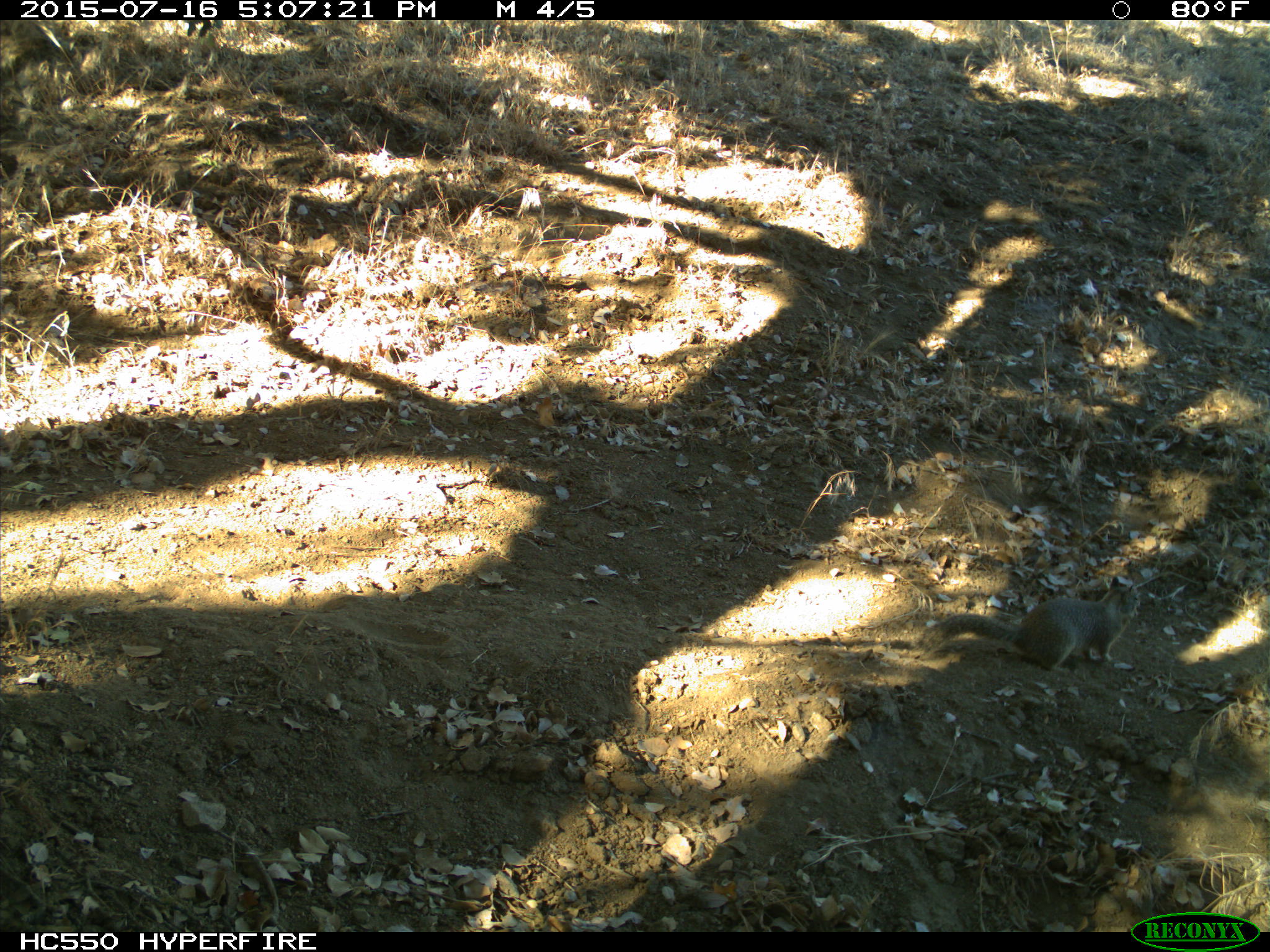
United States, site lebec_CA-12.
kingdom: Animalia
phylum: Chordata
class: Mammalia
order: Rodentia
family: Sciuridae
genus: Otospermophilus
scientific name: Otospermophilus beecheyi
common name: california ground squirrel